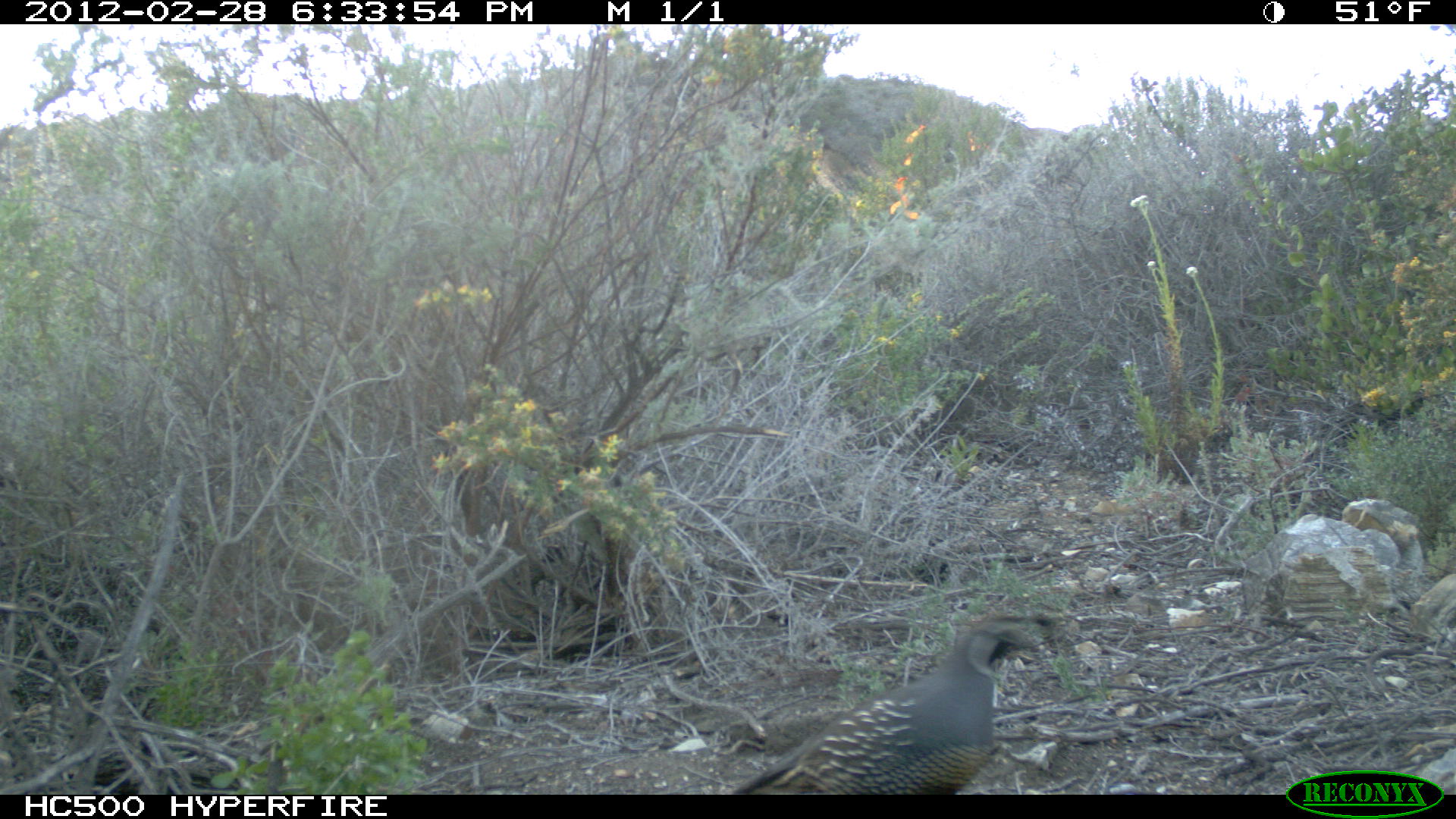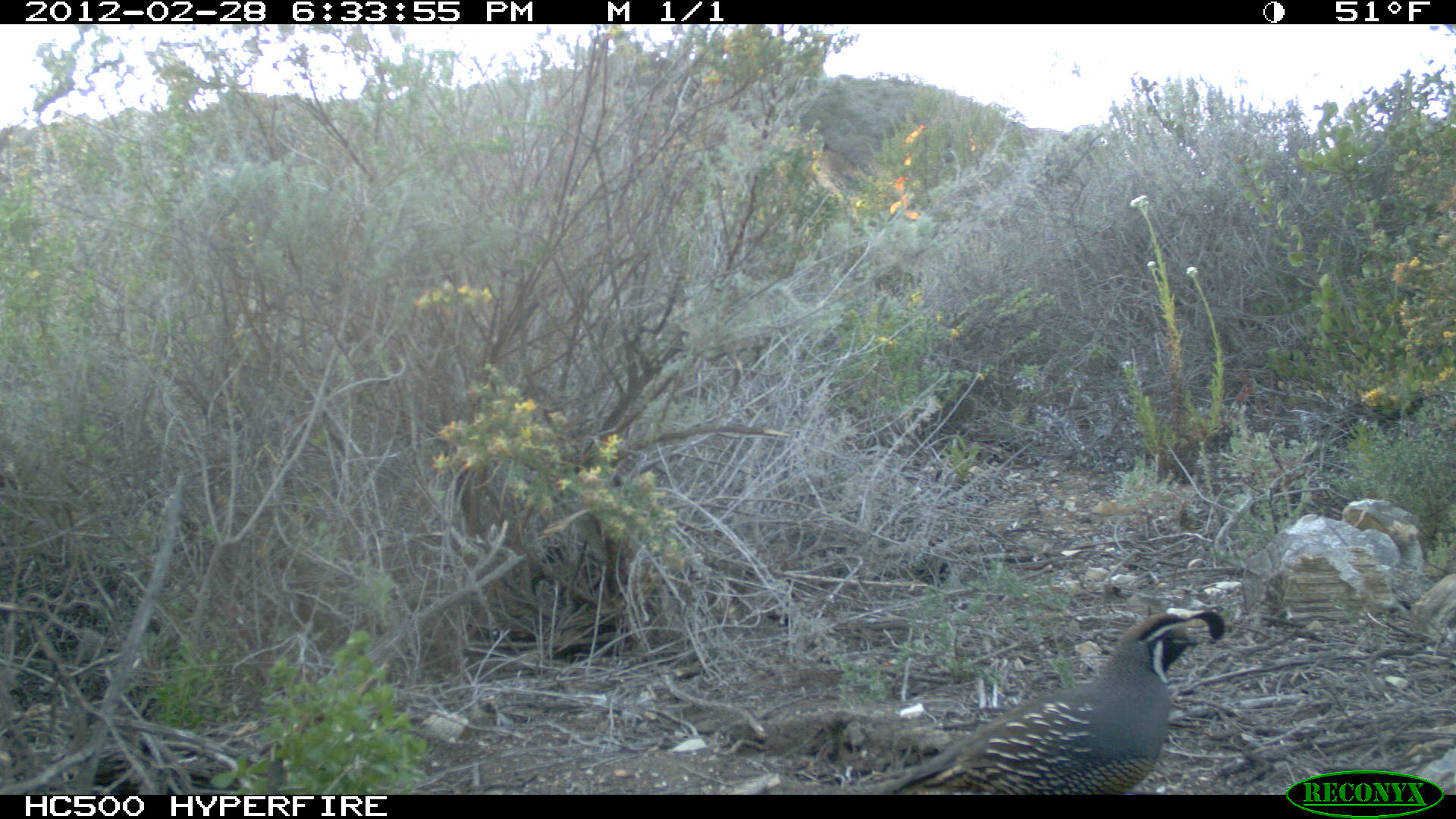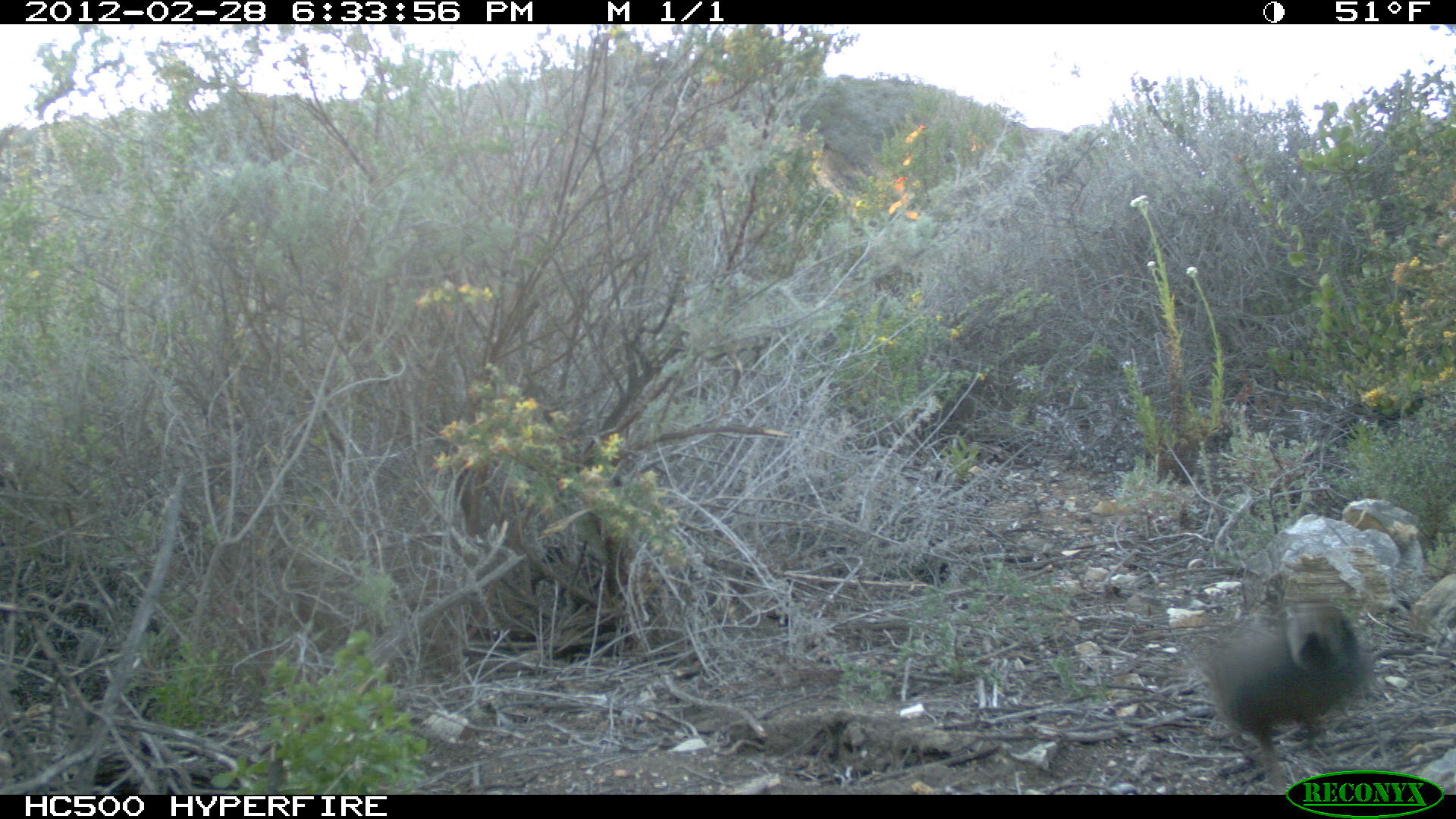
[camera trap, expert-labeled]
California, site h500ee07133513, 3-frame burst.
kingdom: Animalia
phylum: Chordata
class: Aves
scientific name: Aves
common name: bird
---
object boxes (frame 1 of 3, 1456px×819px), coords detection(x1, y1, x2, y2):
bird: detection(731, 628, 1021, 795)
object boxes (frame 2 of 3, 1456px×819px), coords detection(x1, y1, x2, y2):
bird: detection(868, 608, 1224, 794)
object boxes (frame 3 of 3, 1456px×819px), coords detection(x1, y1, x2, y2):
bird: detection(1210, 601, 1370, 794)